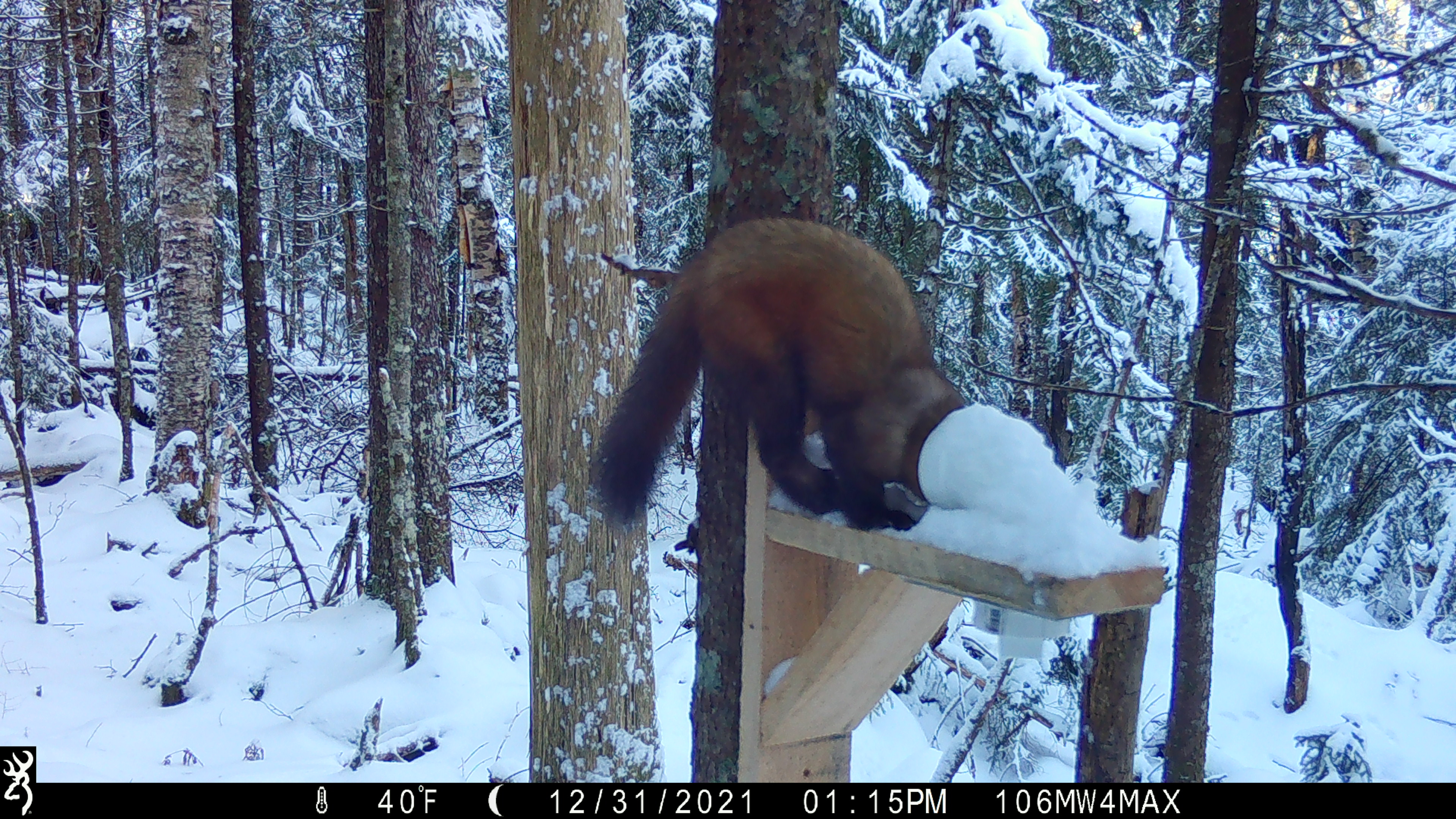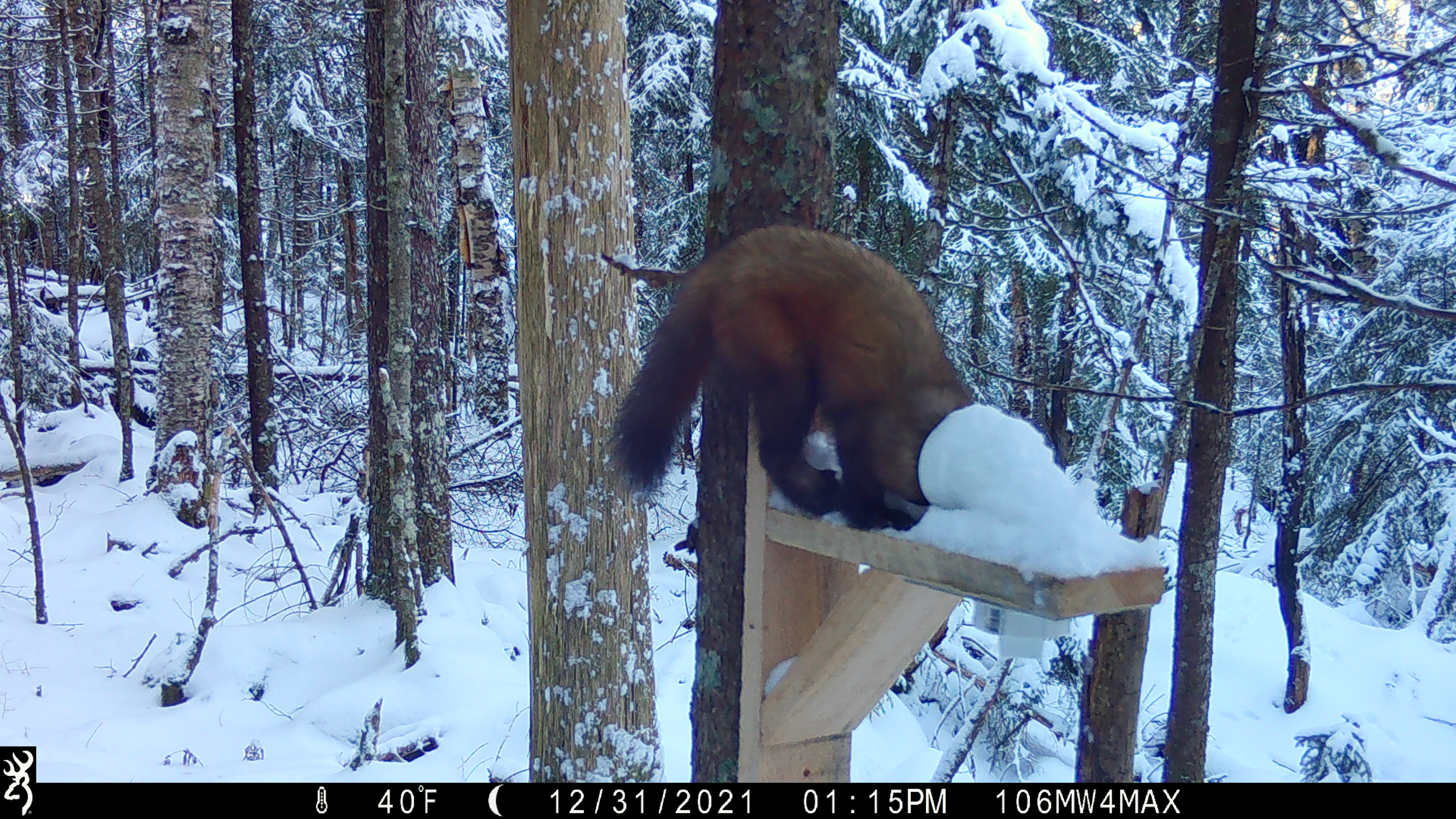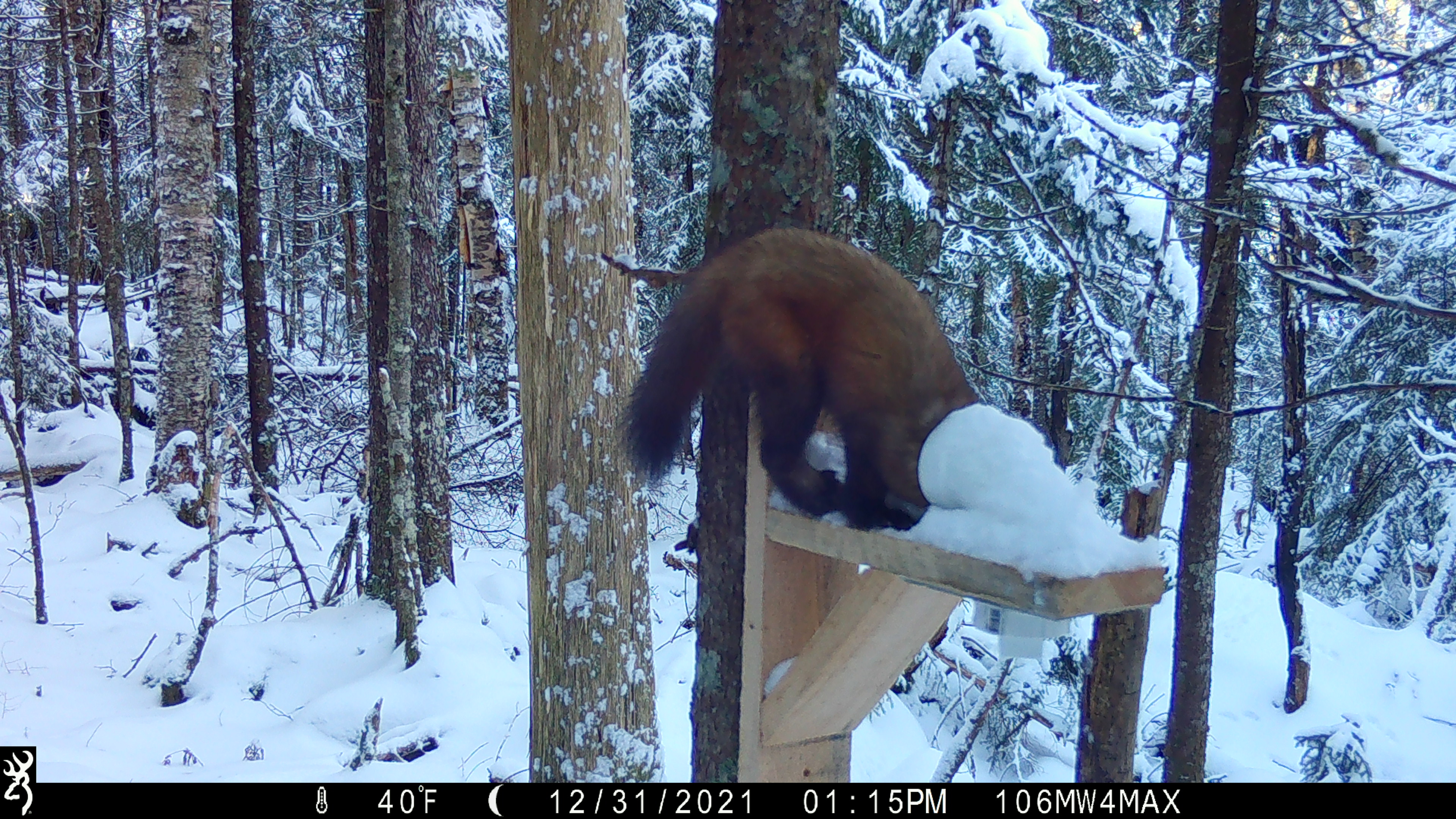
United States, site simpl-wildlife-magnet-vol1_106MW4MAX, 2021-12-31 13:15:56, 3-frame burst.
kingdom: Animalia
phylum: Chordata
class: Mammalia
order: Carnivora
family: Mustelidae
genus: Martes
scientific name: Martes americana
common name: american marten